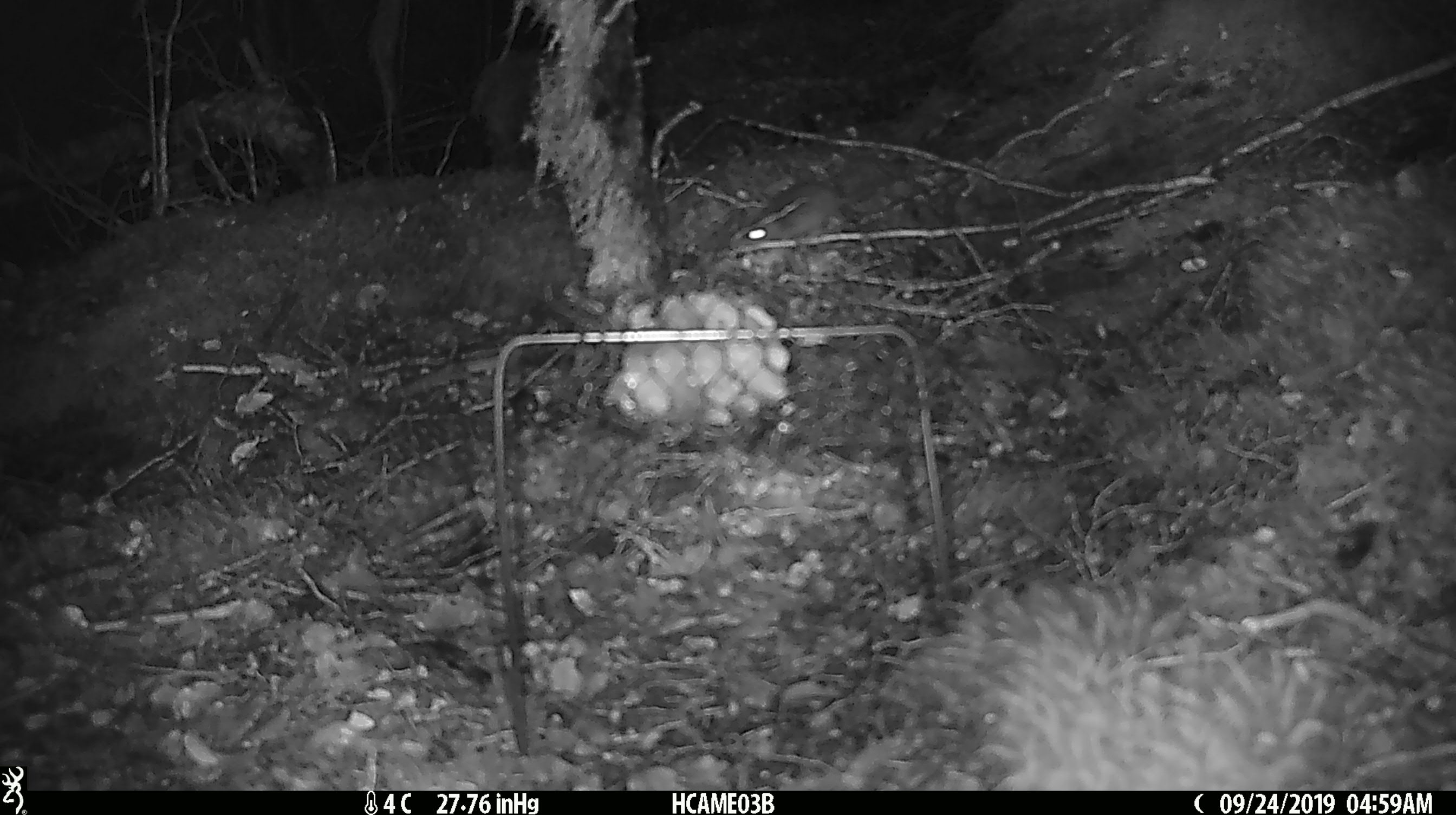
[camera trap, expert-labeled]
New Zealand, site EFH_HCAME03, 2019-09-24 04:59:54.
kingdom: Animalia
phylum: Chordata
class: Mammalia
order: Rodentia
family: Muridae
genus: Mus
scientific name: Mus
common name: mouse